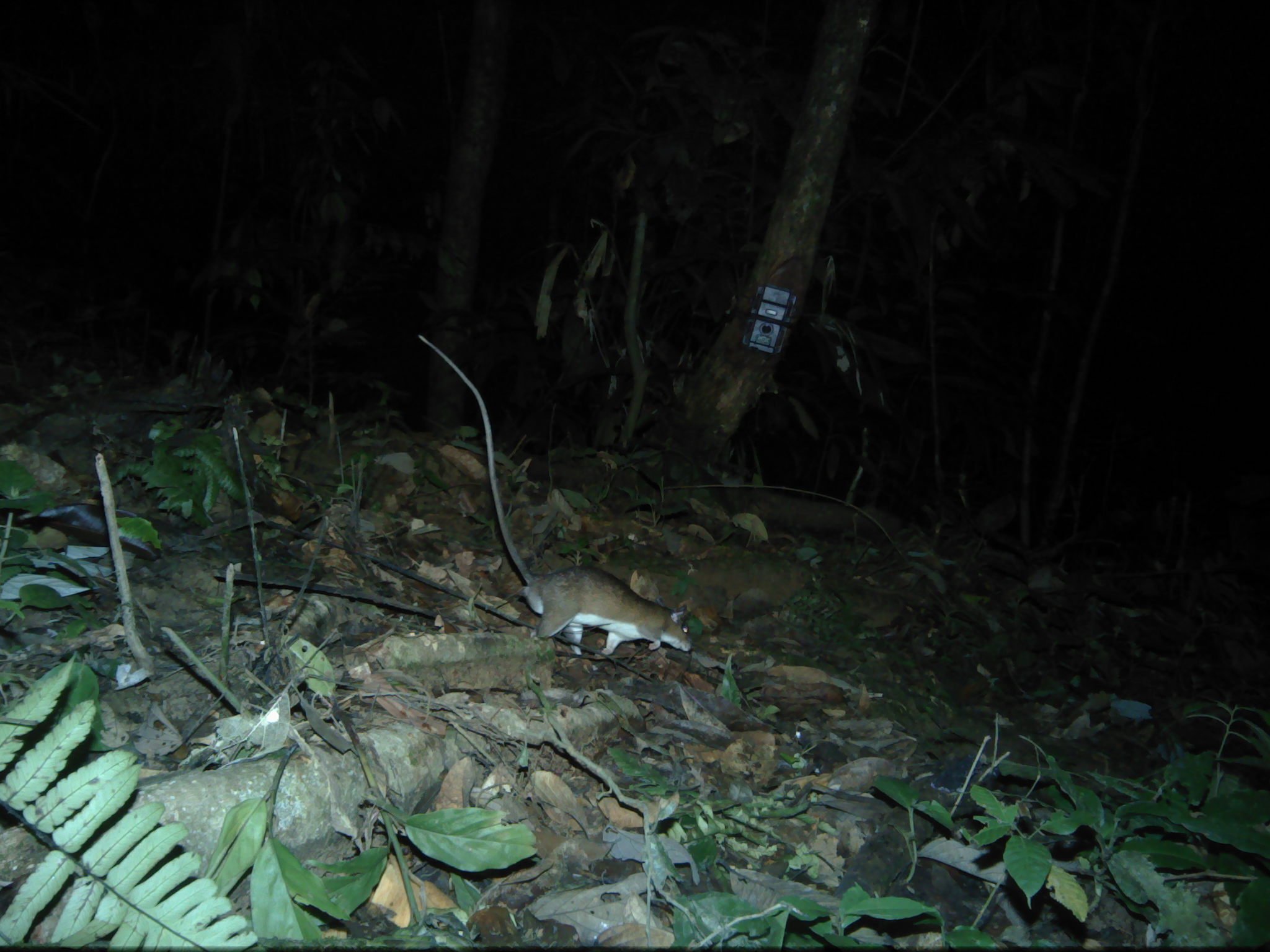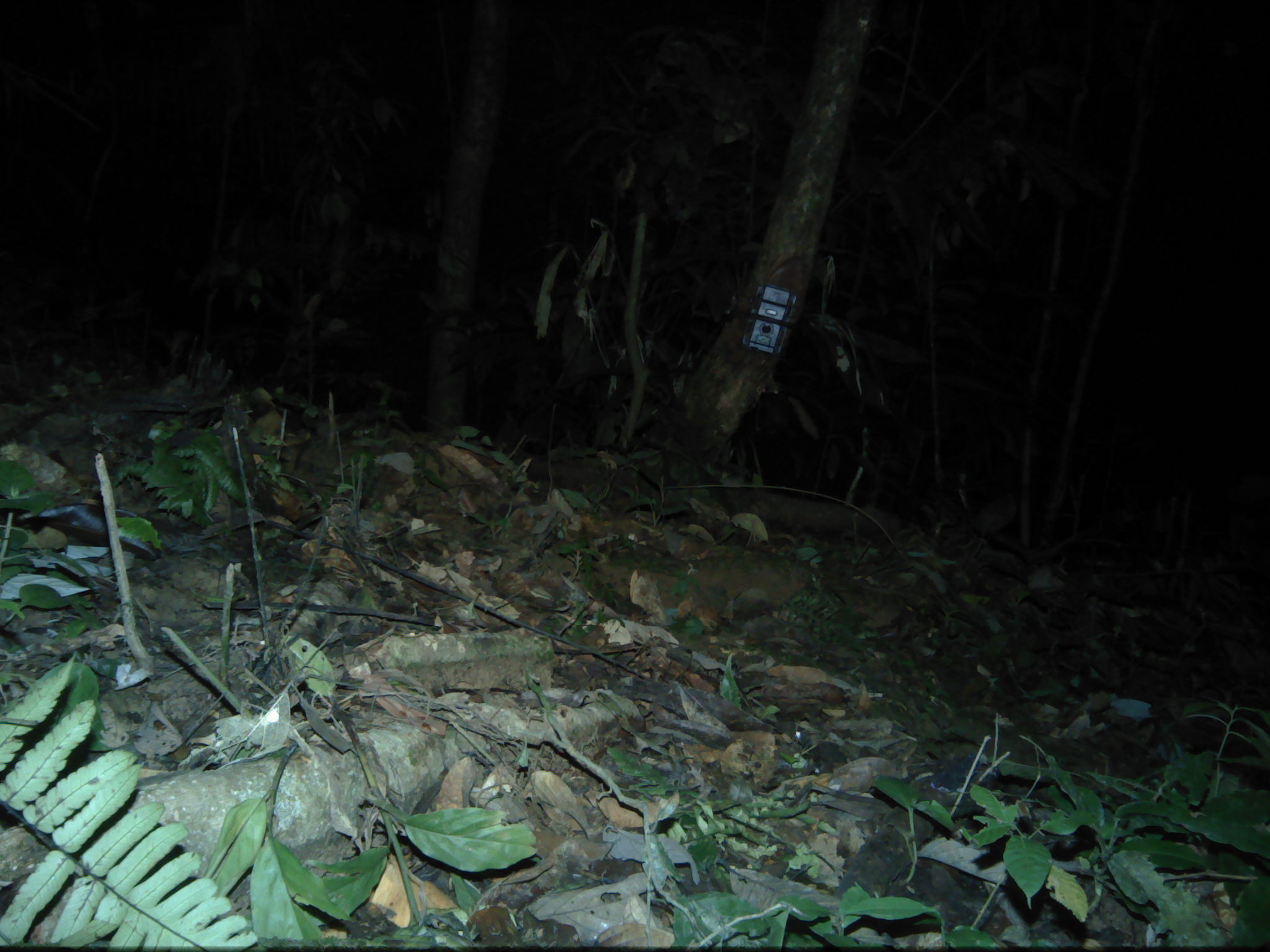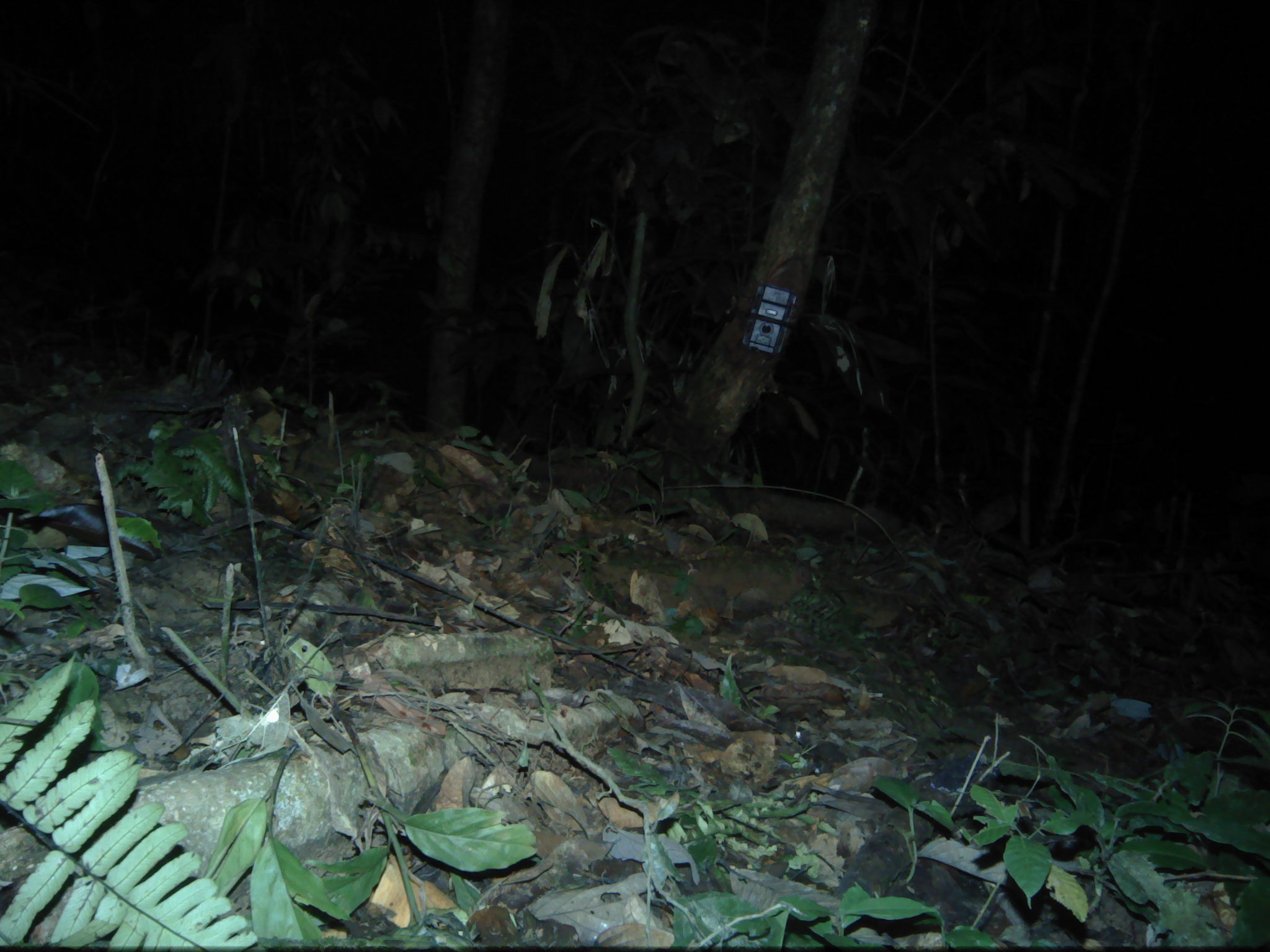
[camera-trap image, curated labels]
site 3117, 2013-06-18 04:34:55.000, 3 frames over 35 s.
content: unidentified animal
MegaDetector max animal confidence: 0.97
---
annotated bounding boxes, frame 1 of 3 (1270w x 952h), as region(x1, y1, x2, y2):
unknown: region(417, 334, 693, 658)